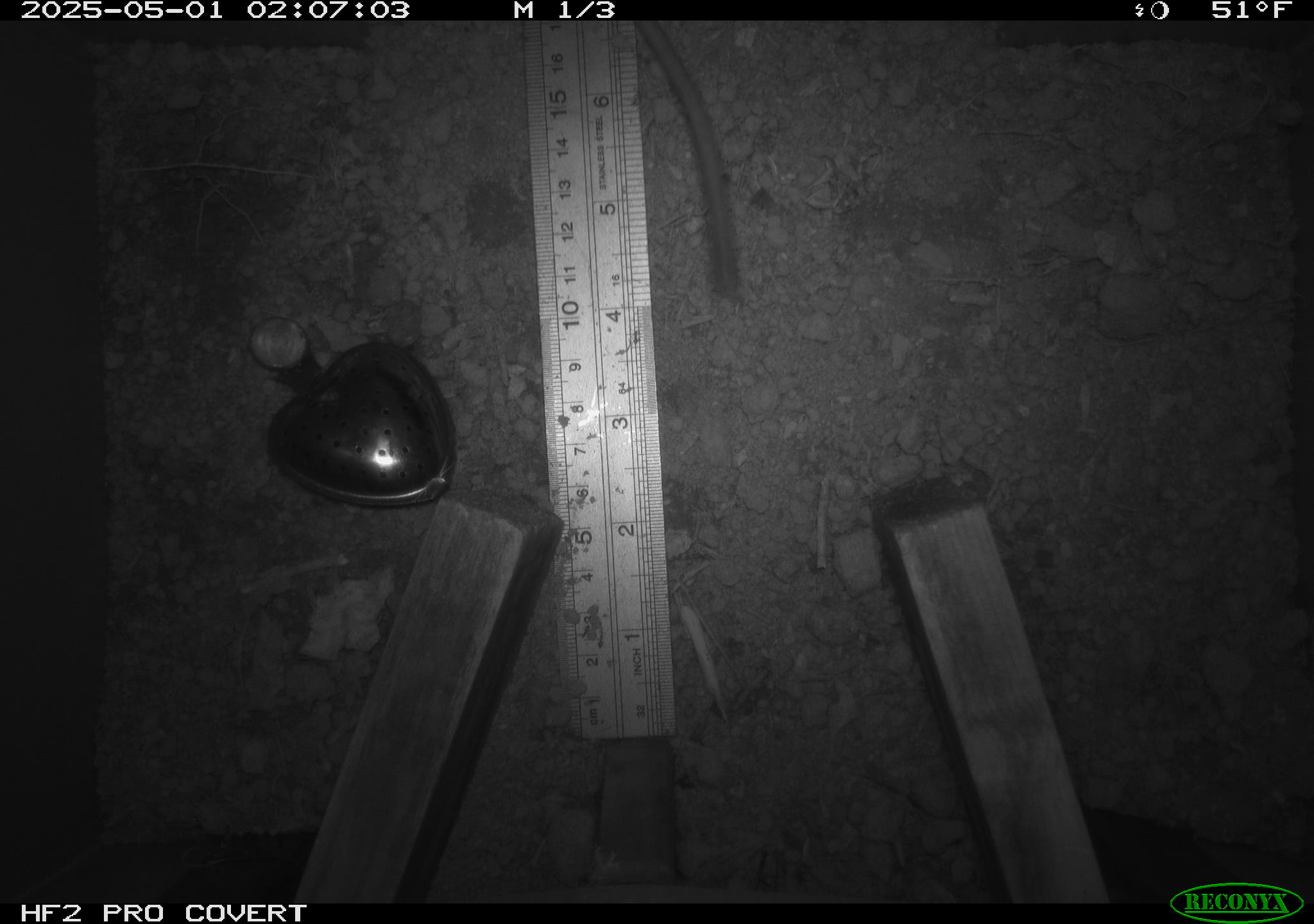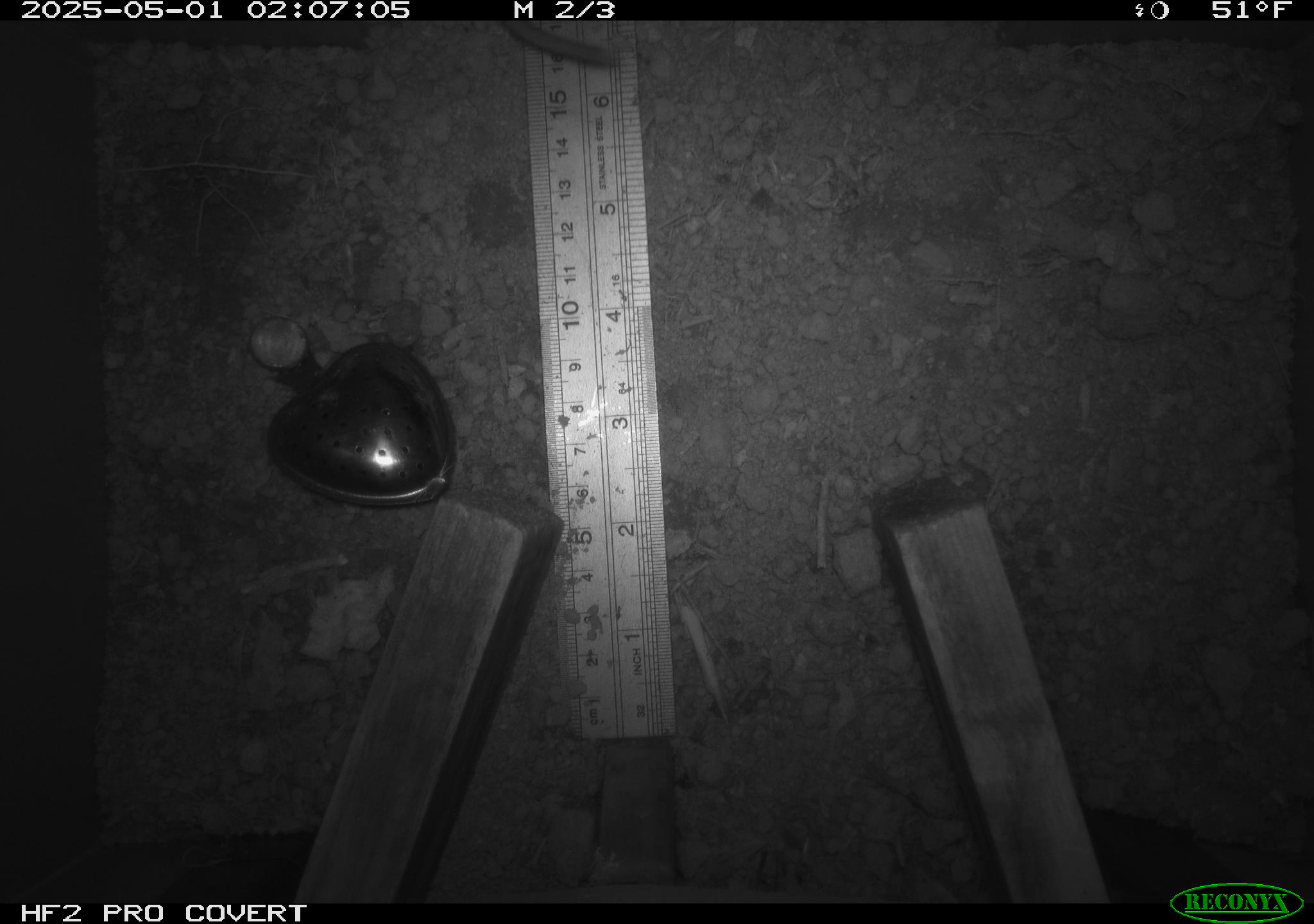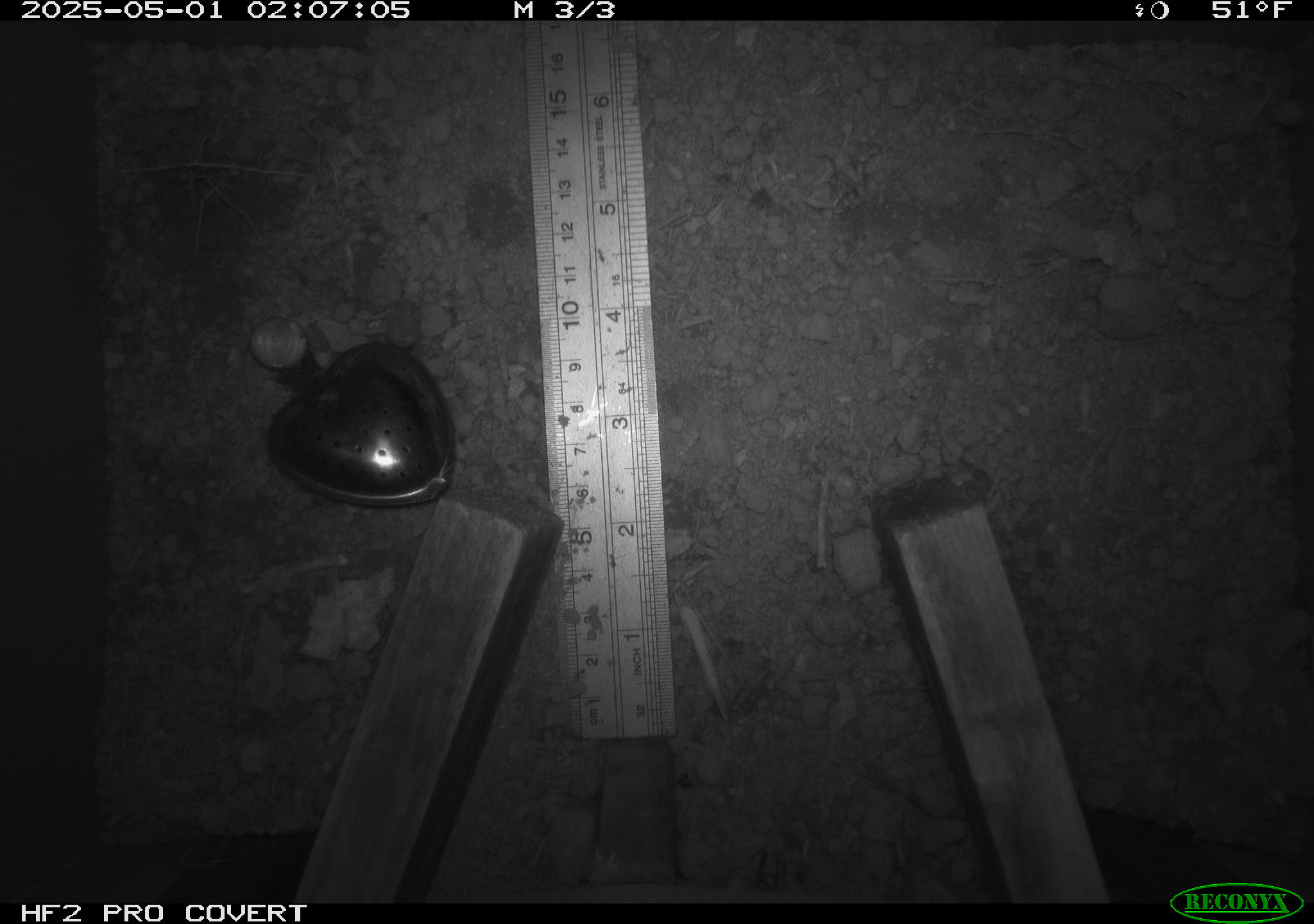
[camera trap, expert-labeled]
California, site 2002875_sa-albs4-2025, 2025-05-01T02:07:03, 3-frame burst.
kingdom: Animalia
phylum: Chordata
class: Mammalia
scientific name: Mammalia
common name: small mammal